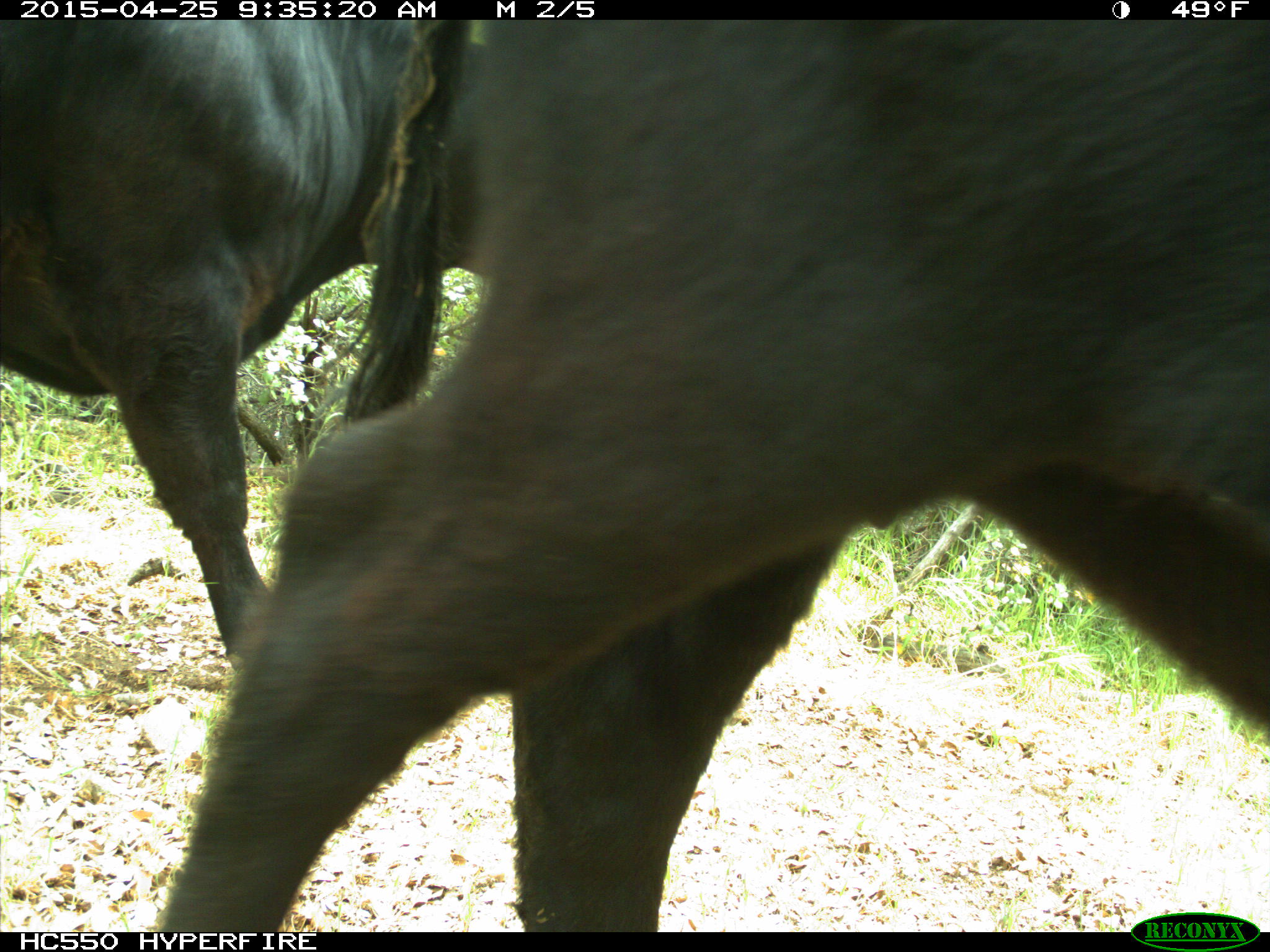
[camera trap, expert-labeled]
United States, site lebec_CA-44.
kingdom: Animalia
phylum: Chordata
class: Mammalia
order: Artiodactyla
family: Suidae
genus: Sus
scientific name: Sus scrofa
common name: wild boar